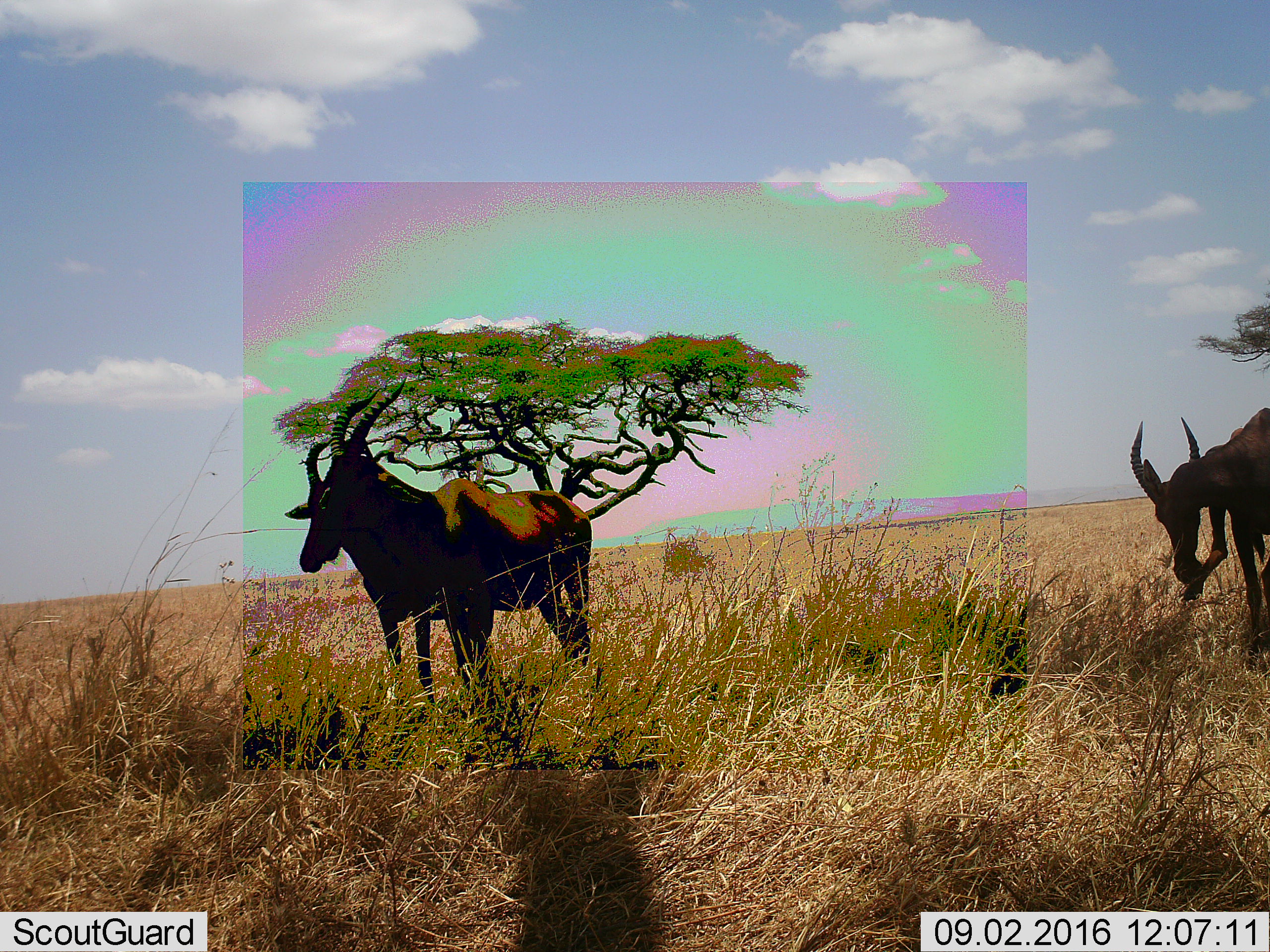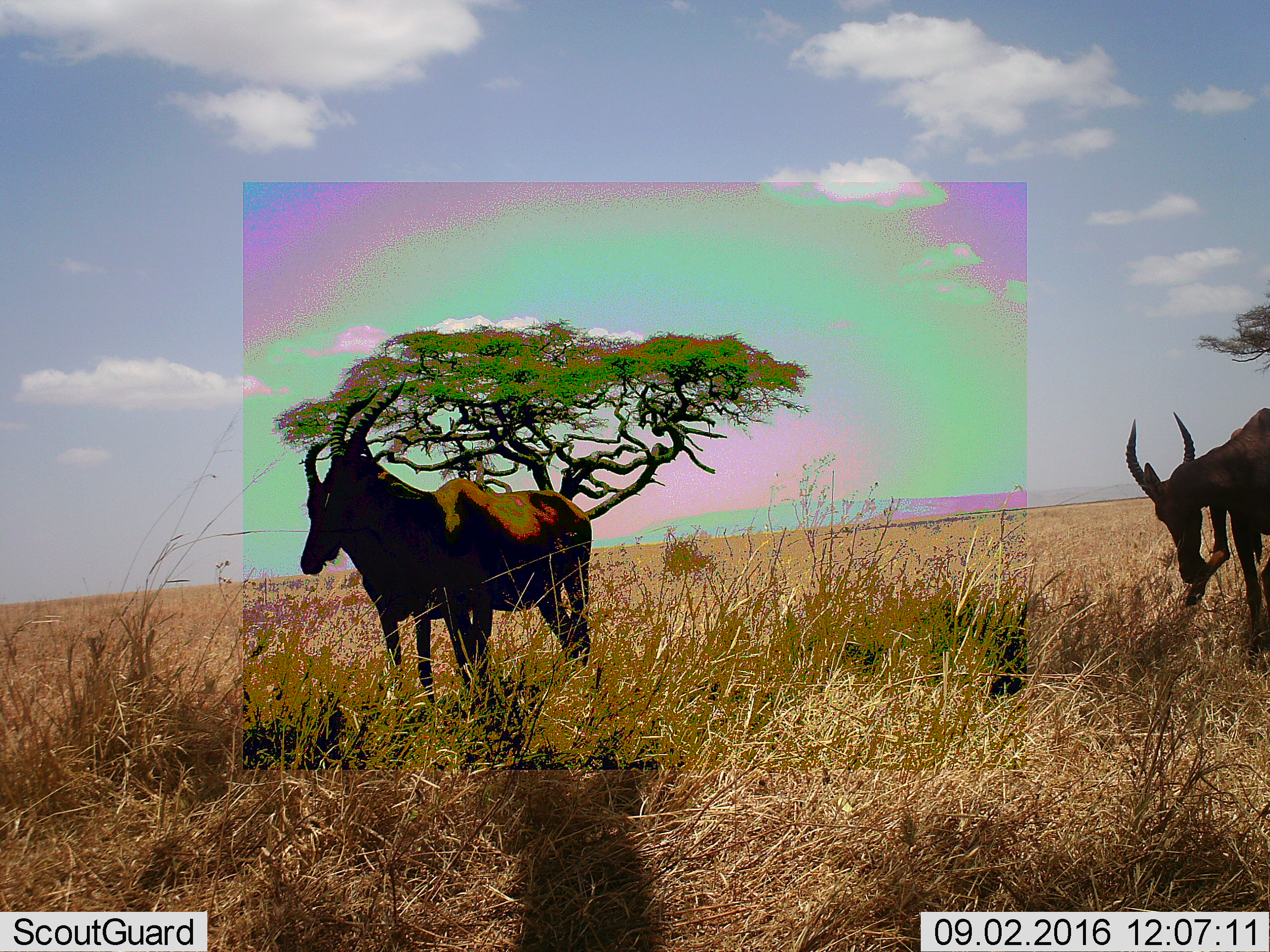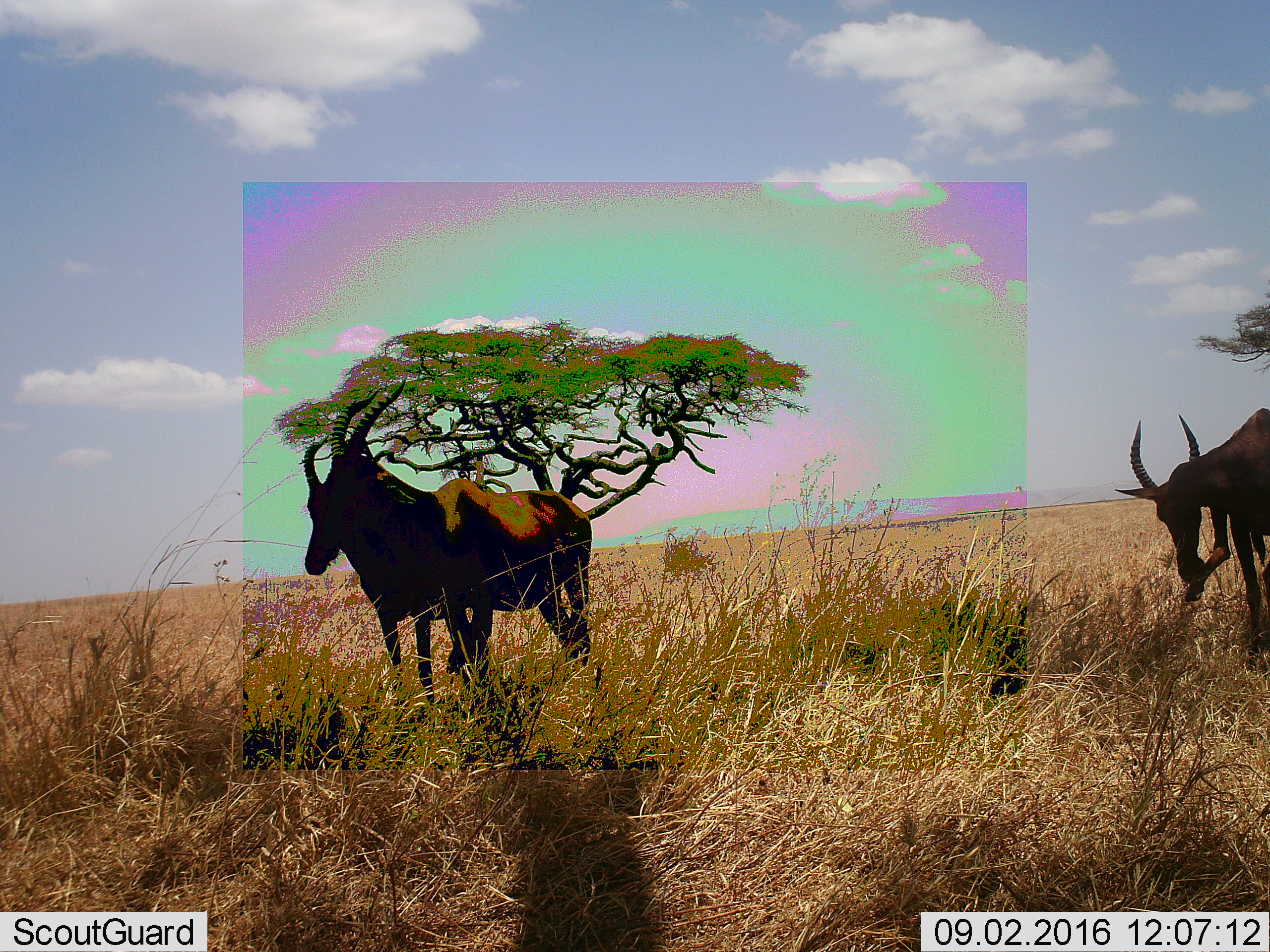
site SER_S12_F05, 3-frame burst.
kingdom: Animalia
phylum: Chordata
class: Mammalia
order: Artiodactyla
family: Bovidae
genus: Damaliscus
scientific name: Damaliscus lunatus jimela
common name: topi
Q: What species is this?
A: Topi (Damaliscus lunatus jimela).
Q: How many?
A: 3.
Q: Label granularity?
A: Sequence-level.